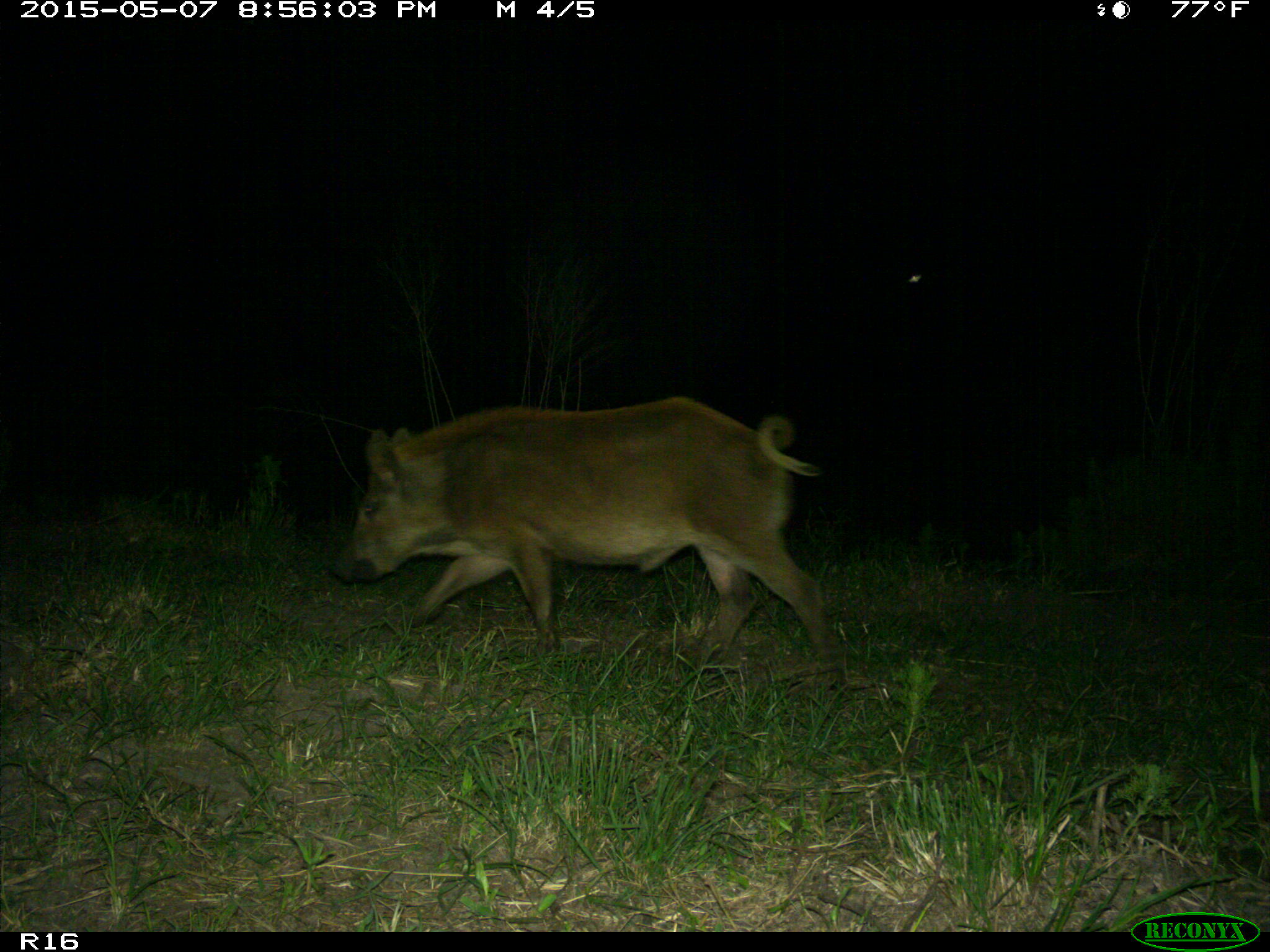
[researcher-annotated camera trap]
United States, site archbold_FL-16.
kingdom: Animalia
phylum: Chordata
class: Mammalia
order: Artiodactyla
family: Suidae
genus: Sus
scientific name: Sus scrofa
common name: wild boar